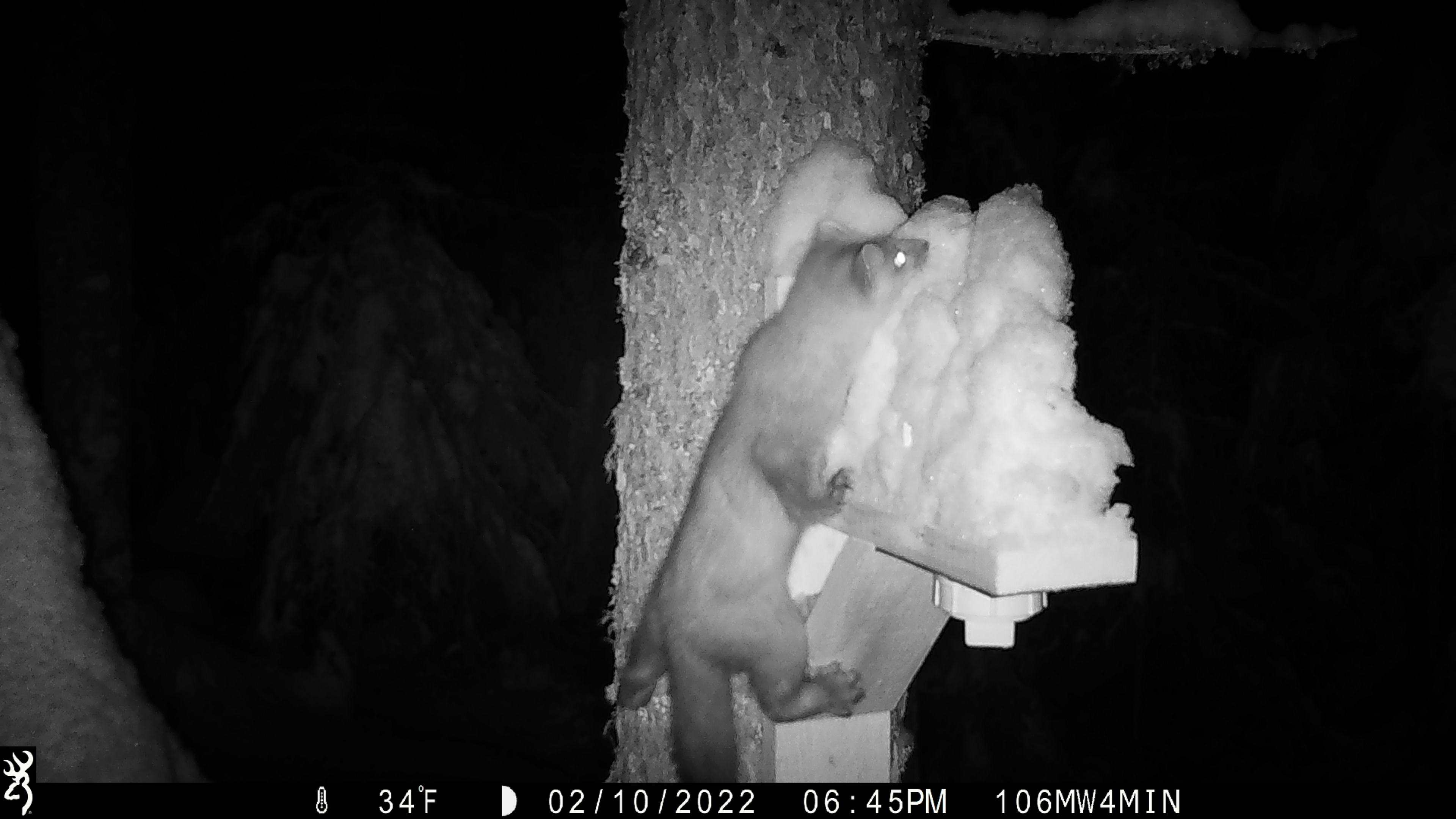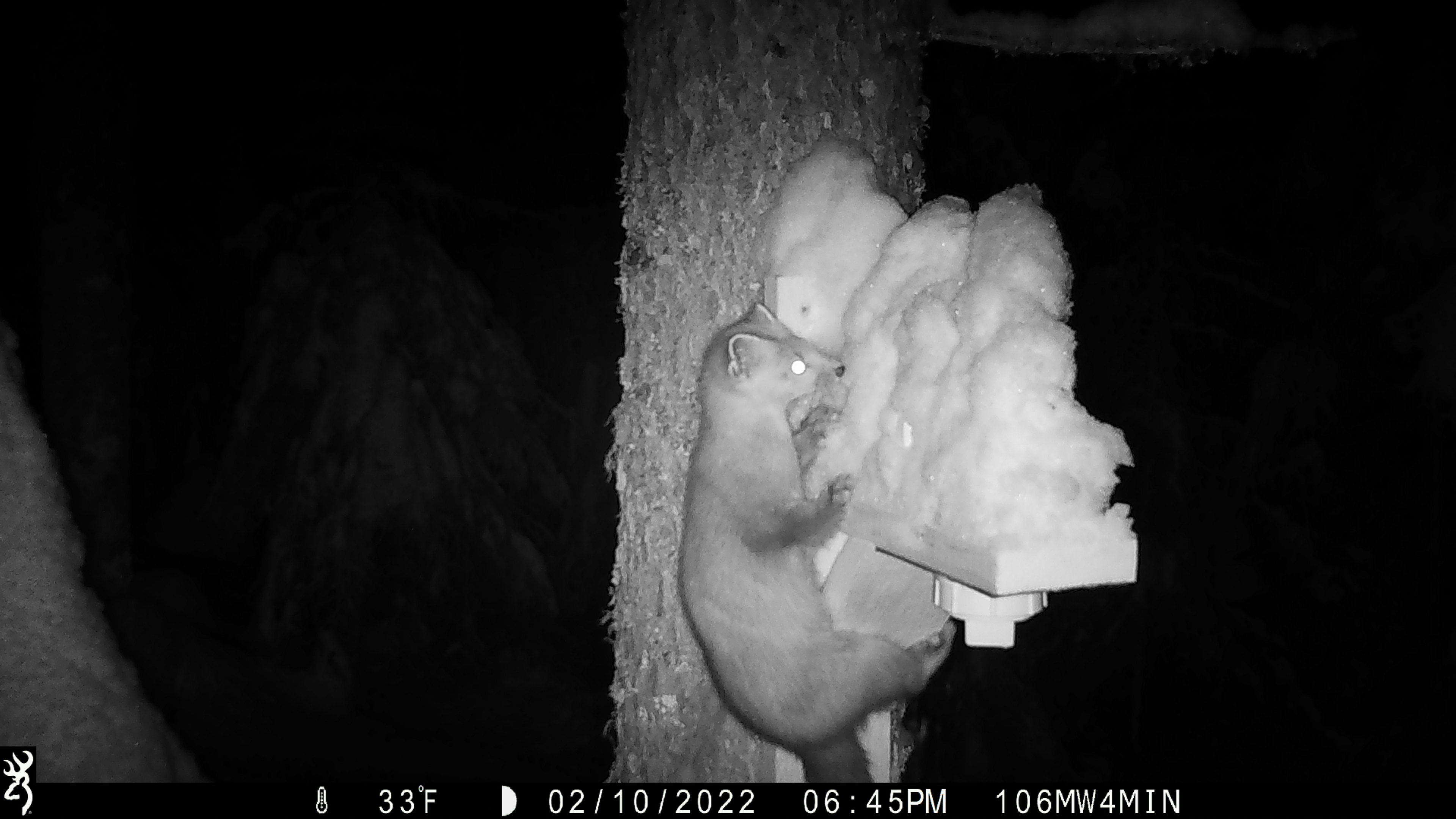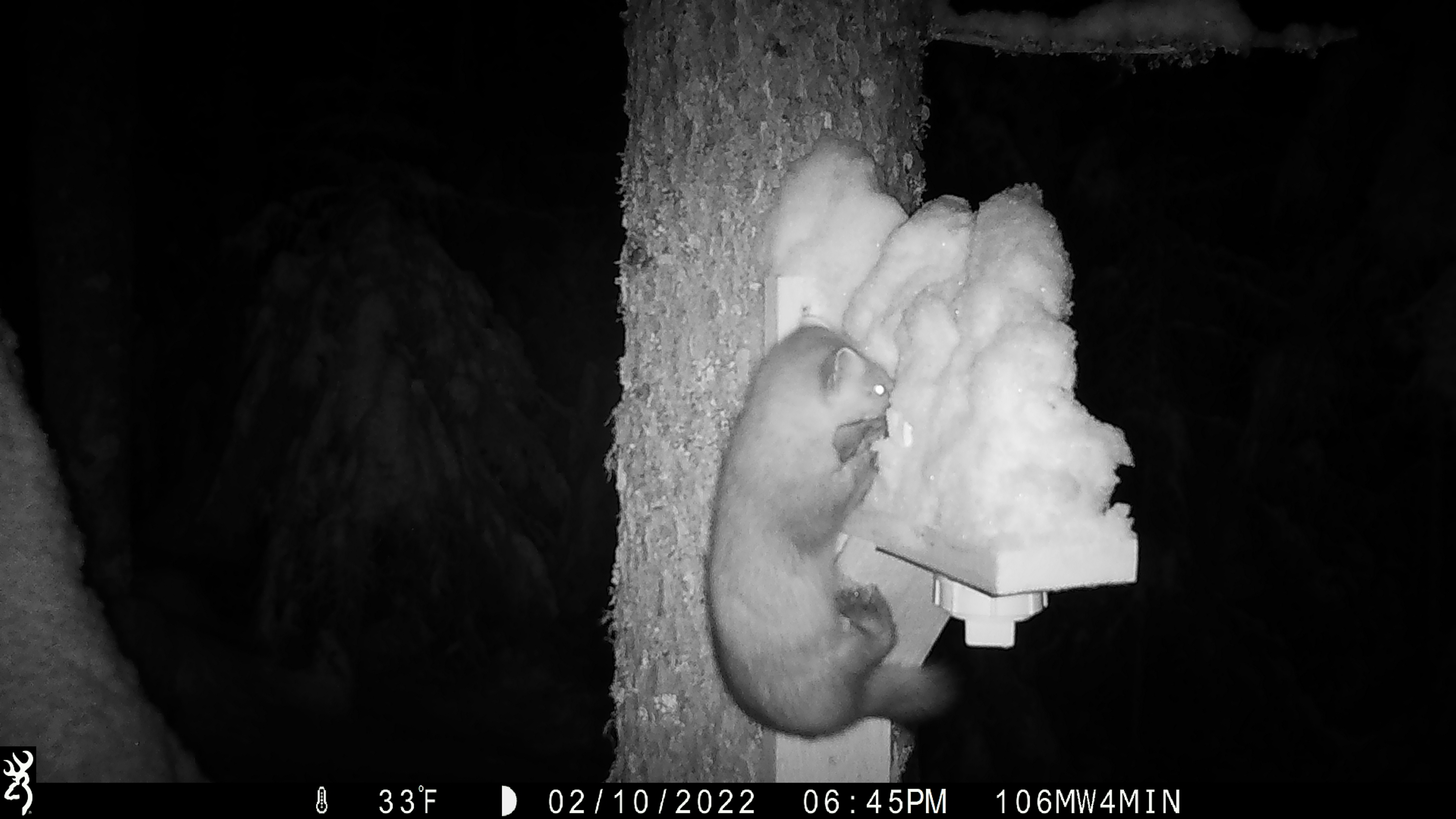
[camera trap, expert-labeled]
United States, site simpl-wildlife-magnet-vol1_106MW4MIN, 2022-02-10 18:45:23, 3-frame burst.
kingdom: Animalia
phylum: Chordata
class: Mammalia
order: Carnivora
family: Mustelidae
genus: Martes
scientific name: Martes americana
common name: american marten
American marten (Martes americana).